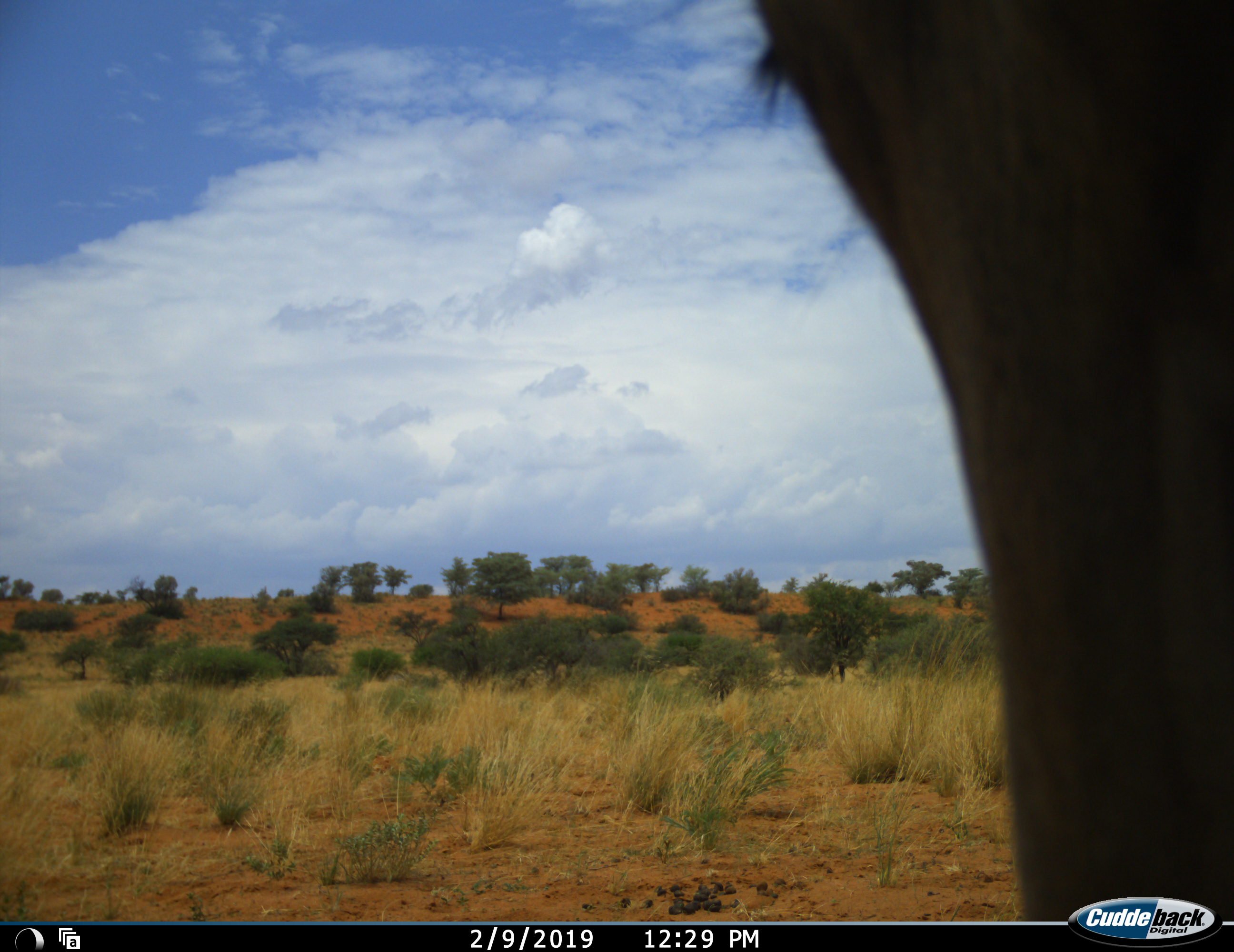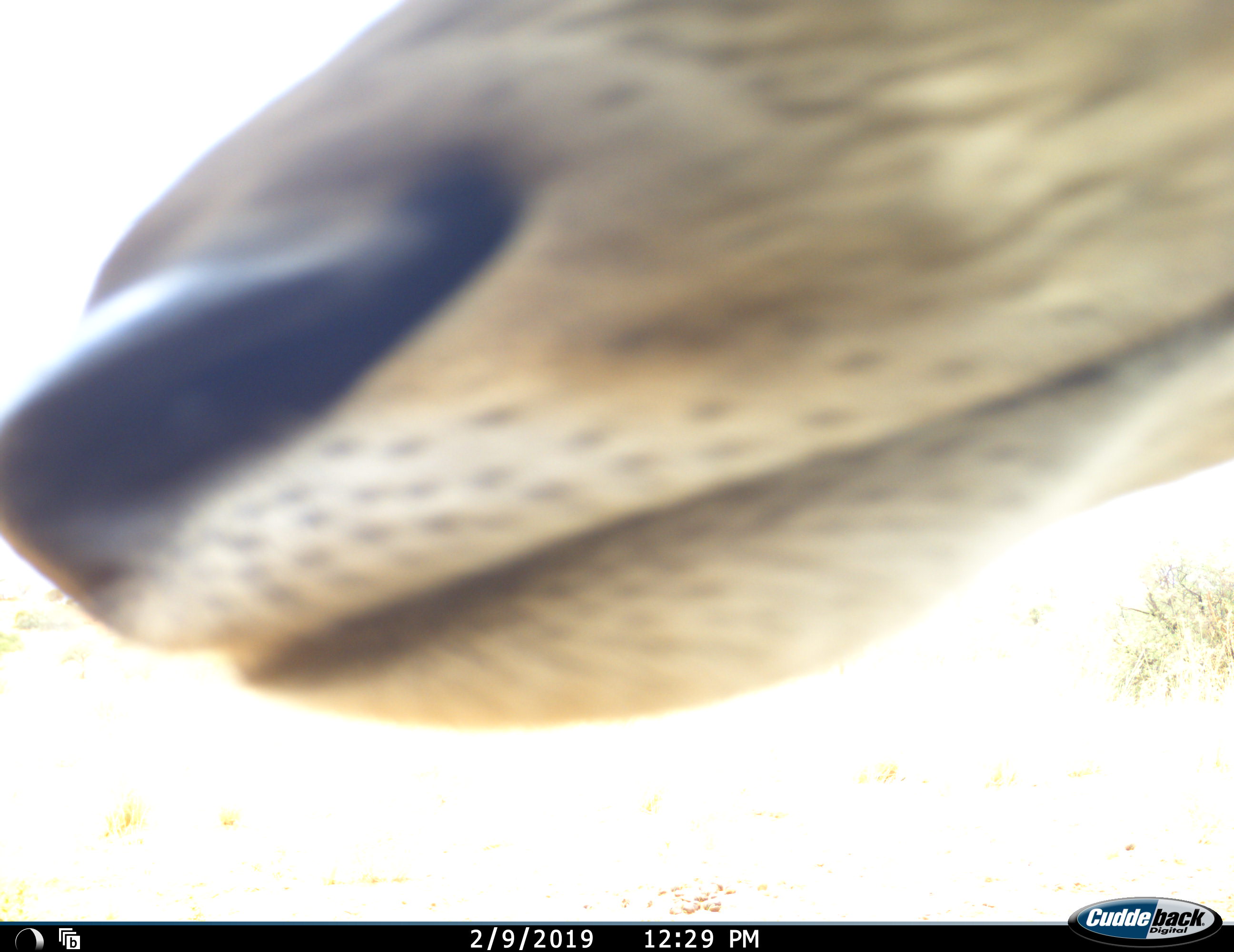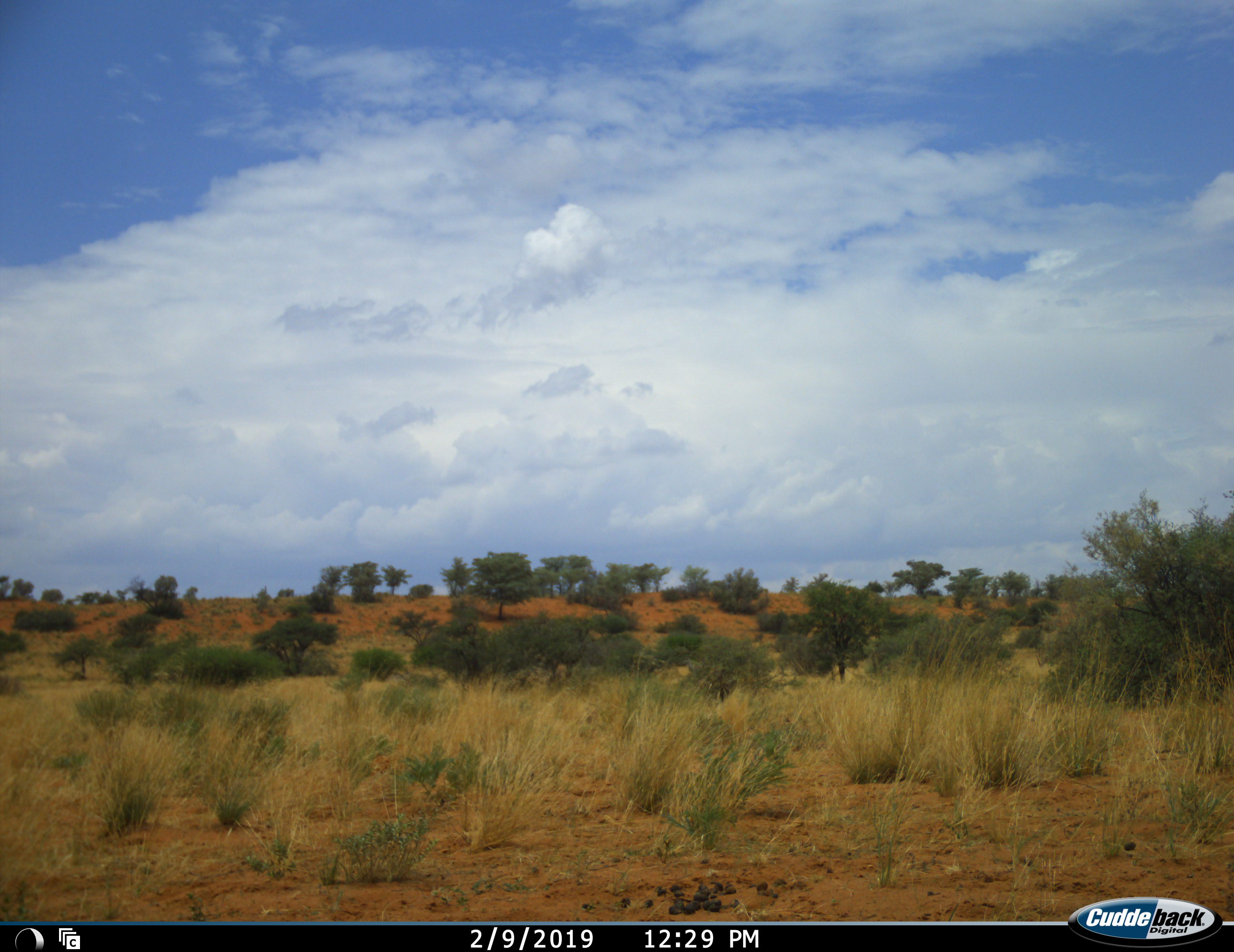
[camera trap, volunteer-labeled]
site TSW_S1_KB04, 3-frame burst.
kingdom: Animalia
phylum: Chordata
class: Mammalia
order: Artiodactyla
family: Bovidae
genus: Tragelaphus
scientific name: Tragelaphus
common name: kudu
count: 1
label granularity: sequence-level